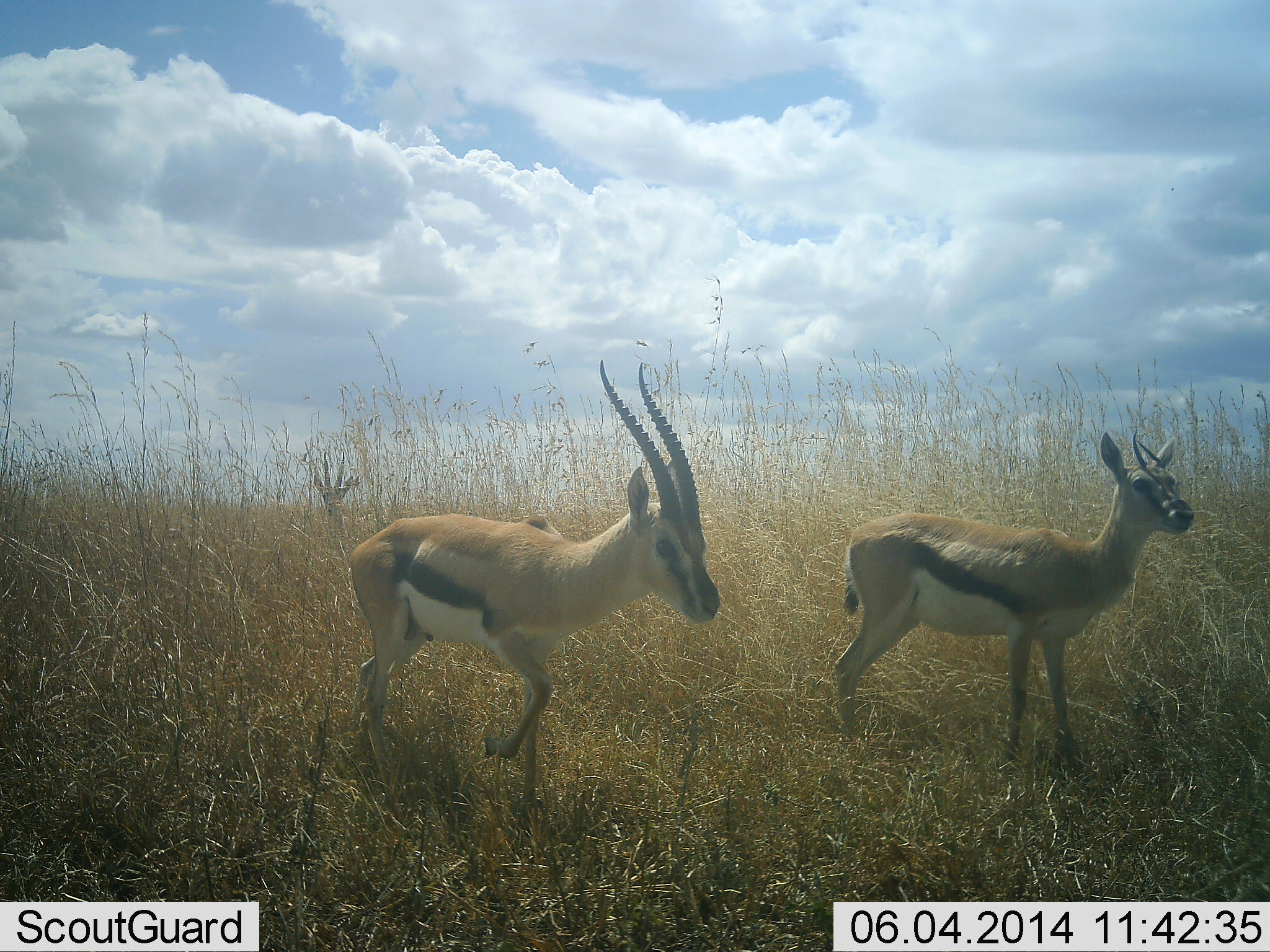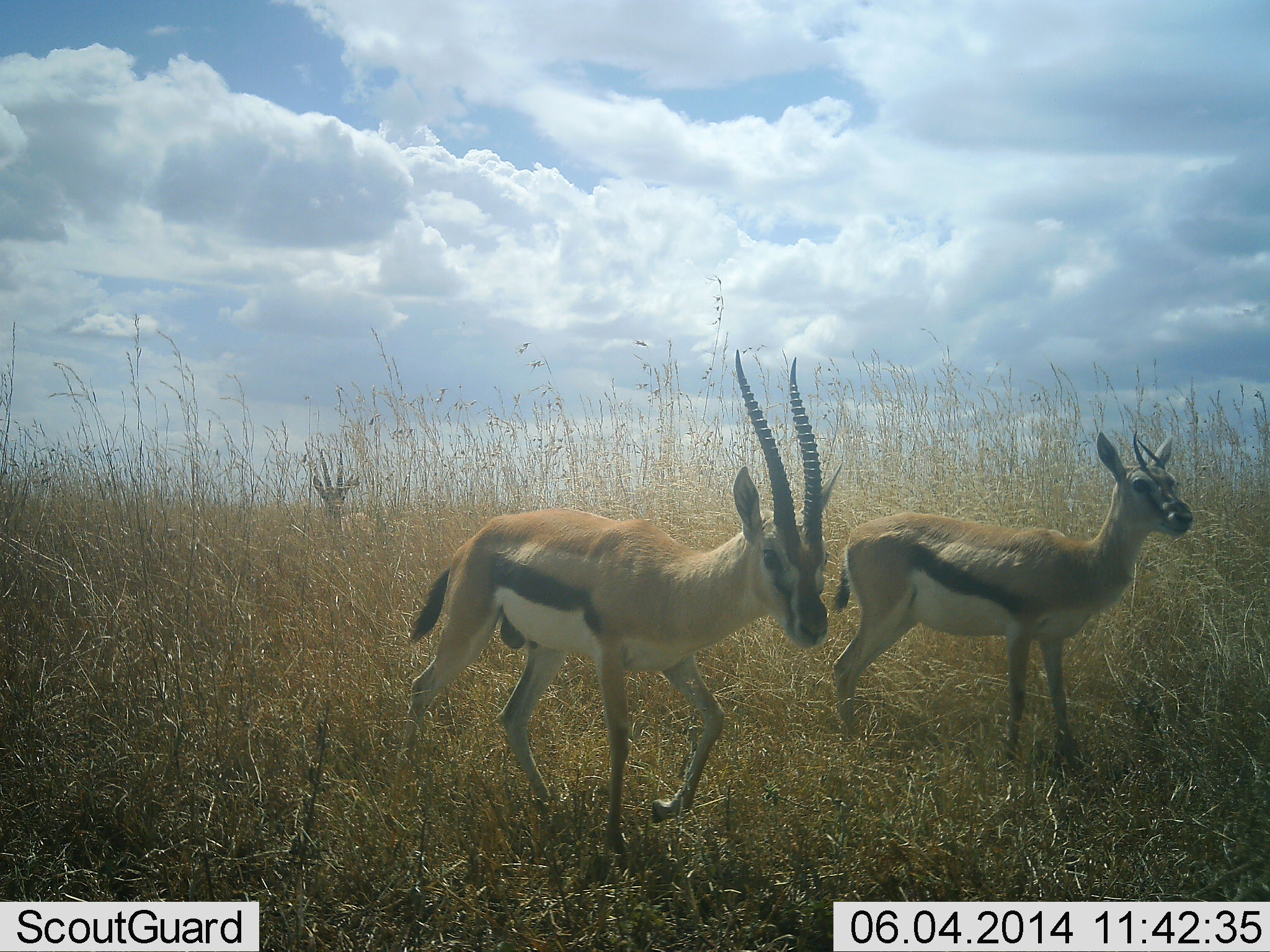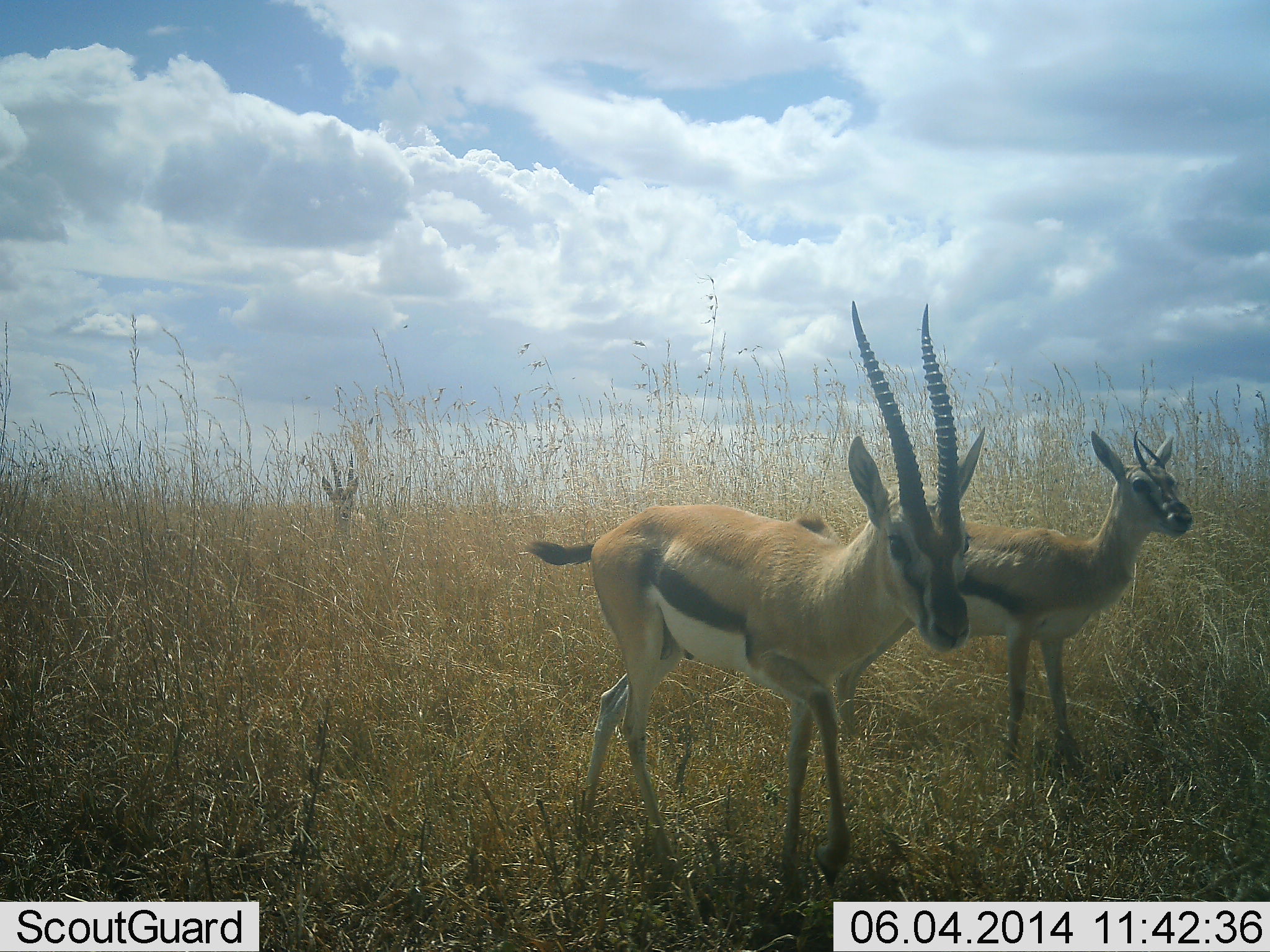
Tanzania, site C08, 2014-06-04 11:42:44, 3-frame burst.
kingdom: Animalia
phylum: Chordata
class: Mammalia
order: Artiodactyla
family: Bovidae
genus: Eudorcas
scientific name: Eudorcas thomsonii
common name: thomson's gazelle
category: gazellethomsons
Gazellethomsons (thomson's gazelle) (Eudorcas thomsonii), count 3. Behavior (volunteer vote fractions): standing 70%, resting 0%, moving 80%, interacting 0%. Young present (vote fraction): 0%. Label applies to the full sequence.